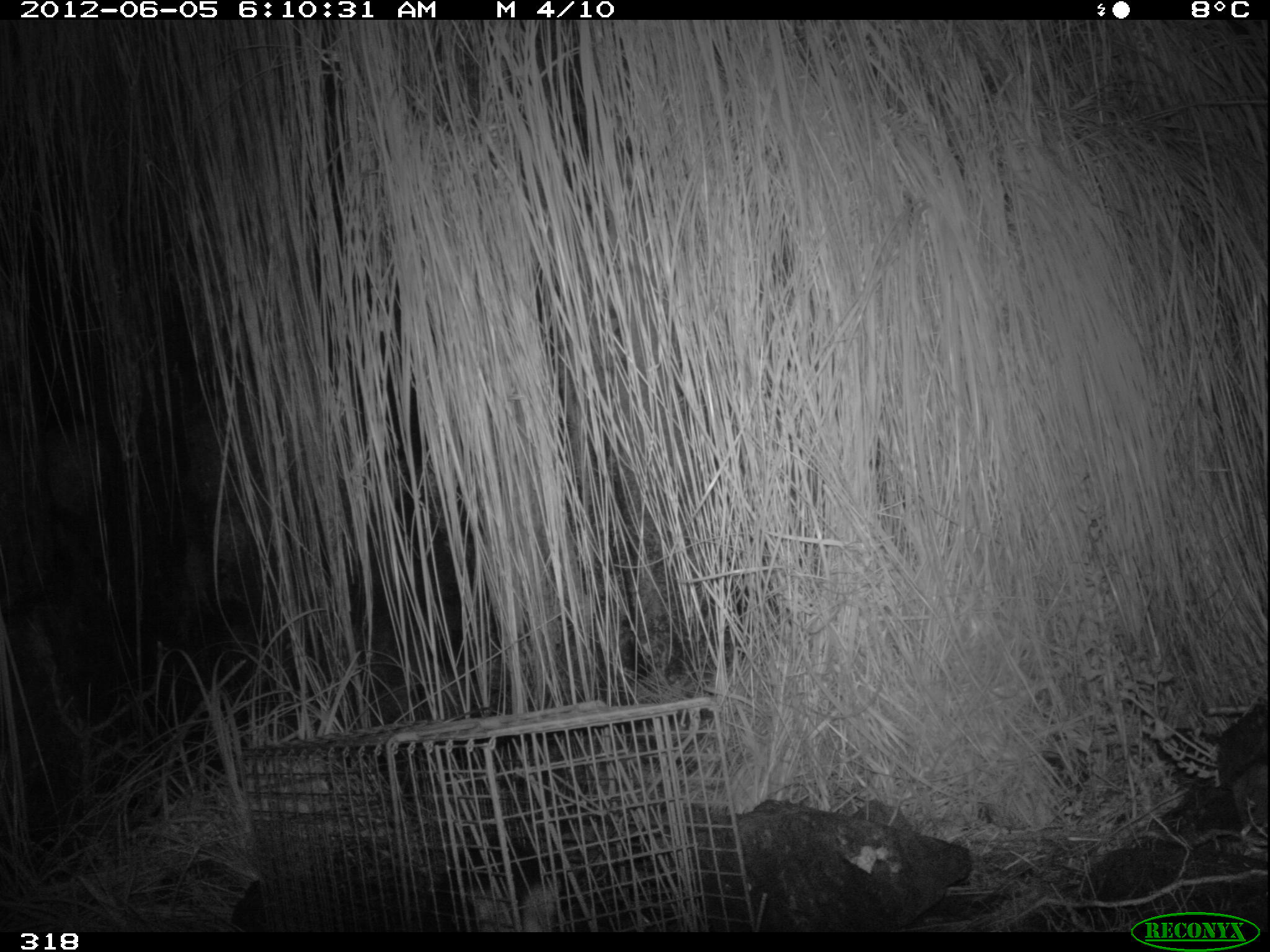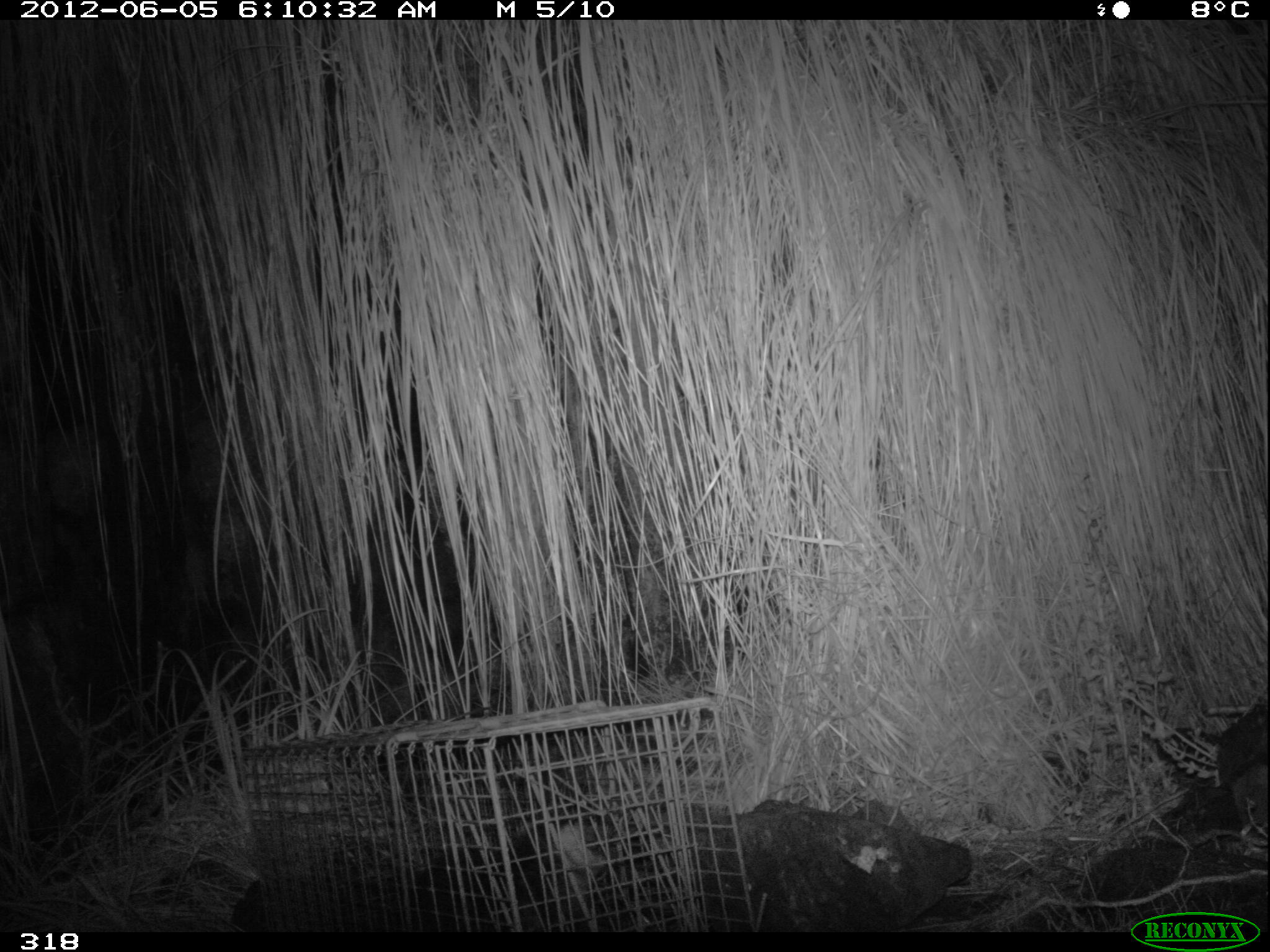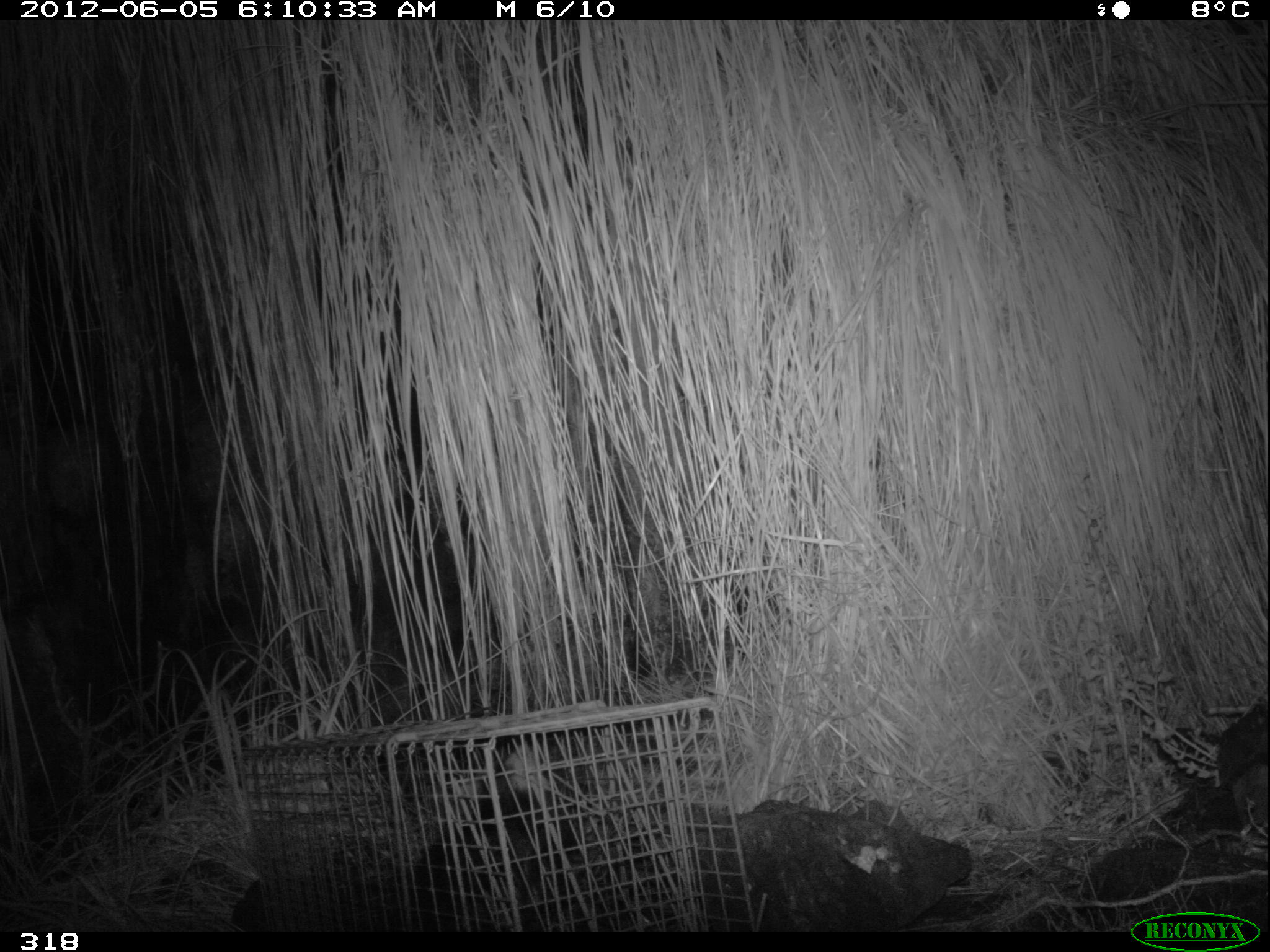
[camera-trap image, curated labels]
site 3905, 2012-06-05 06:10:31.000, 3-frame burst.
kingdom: Animalia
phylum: Chordata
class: Mammalia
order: Didelphimorphia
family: Didelphidae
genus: Didelphis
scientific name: Didelphis pernigra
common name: andean white-eared opossum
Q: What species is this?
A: Didelphis pernigra (andean white-eared opossum).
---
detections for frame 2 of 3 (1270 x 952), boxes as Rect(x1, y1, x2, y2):
didelphis pernigra: Rect(422, 816, 625, 932)